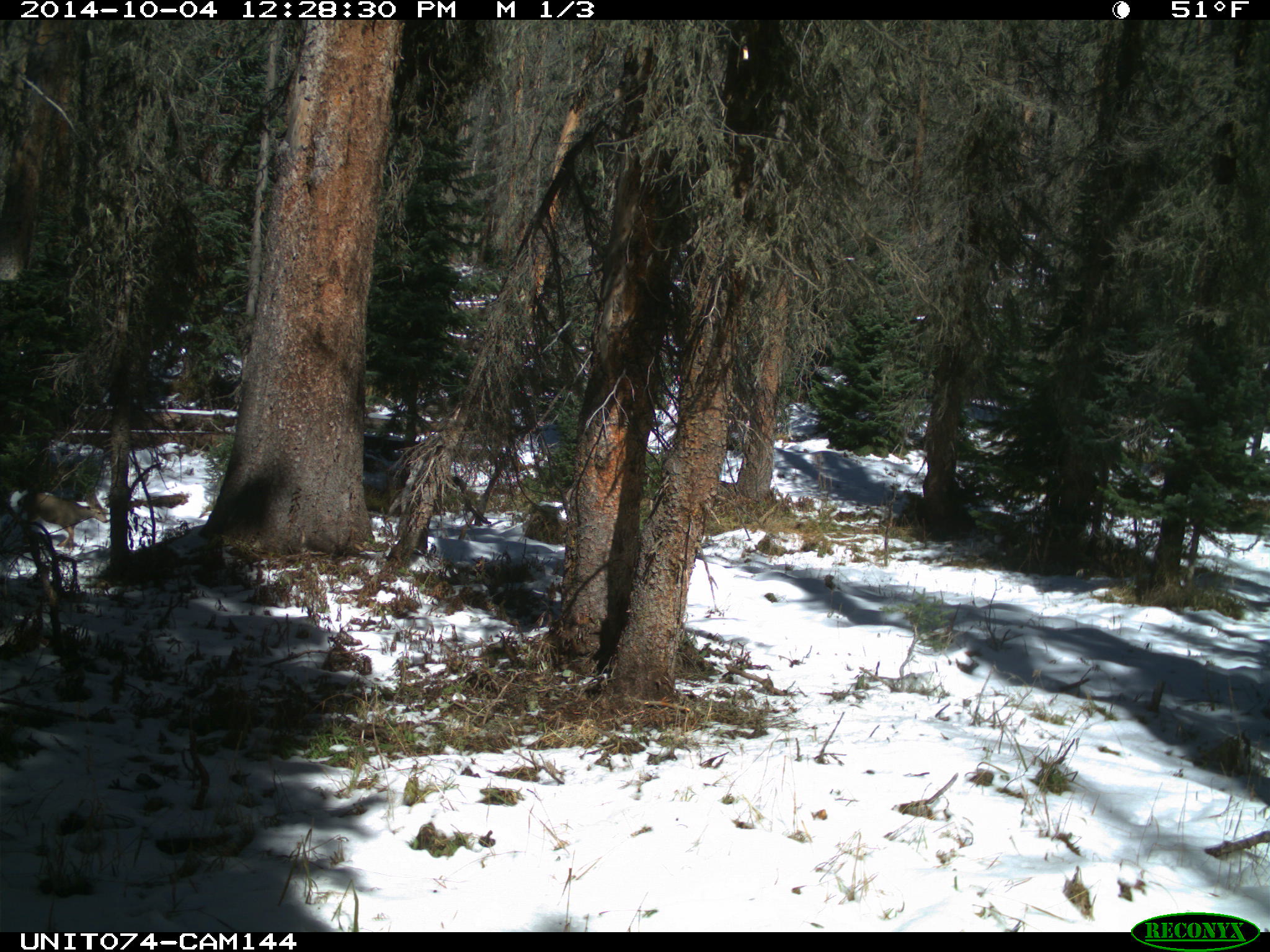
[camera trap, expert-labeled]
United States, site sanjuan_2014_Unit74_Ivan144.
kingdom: Animalia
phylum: Chordata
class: Mammalia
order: Artiodactyla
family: Cervidae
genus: Odocoileus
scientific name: Odocoileus hemionus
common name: mule deer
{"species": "Odocoileus hemionus (mule deer)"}